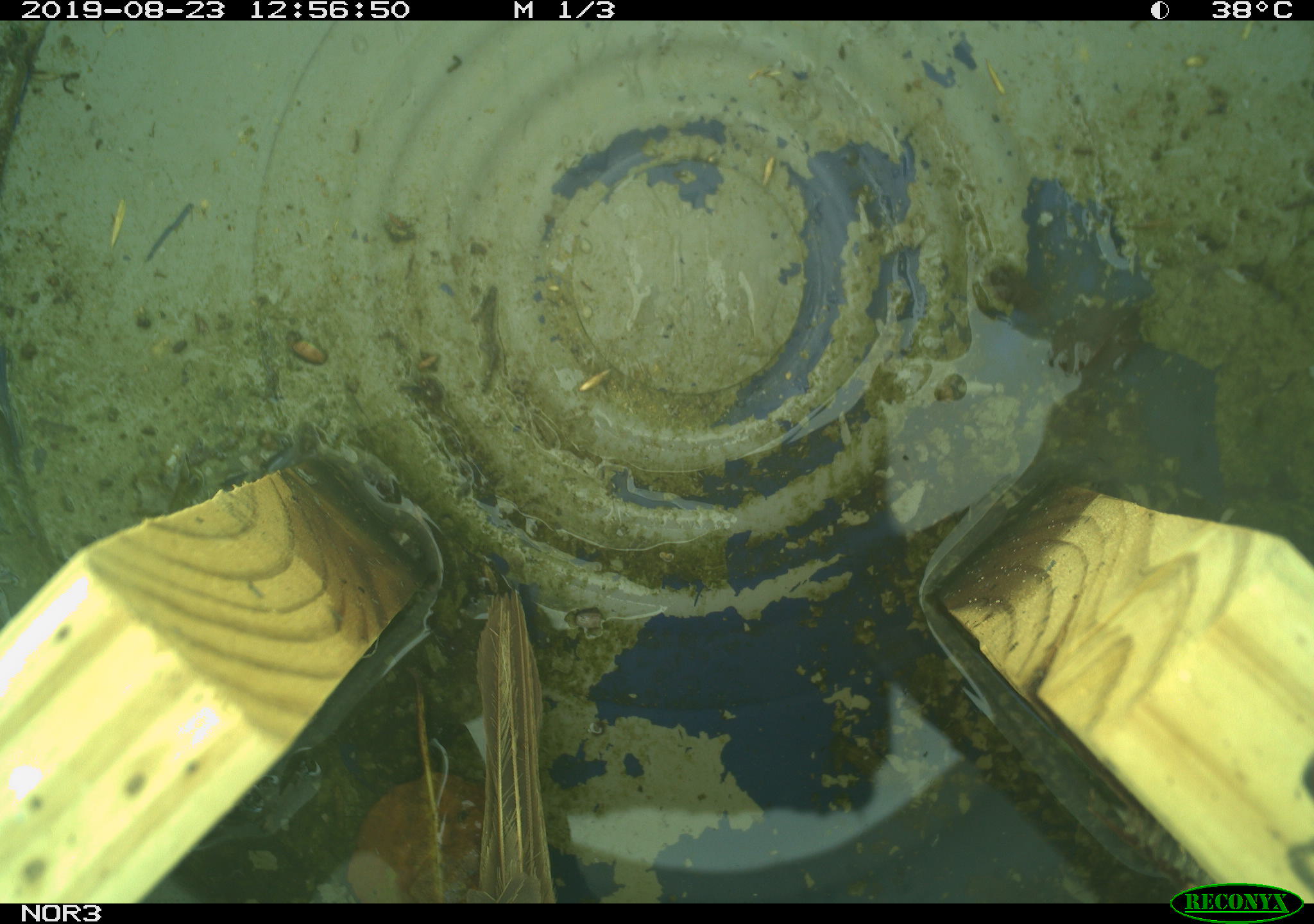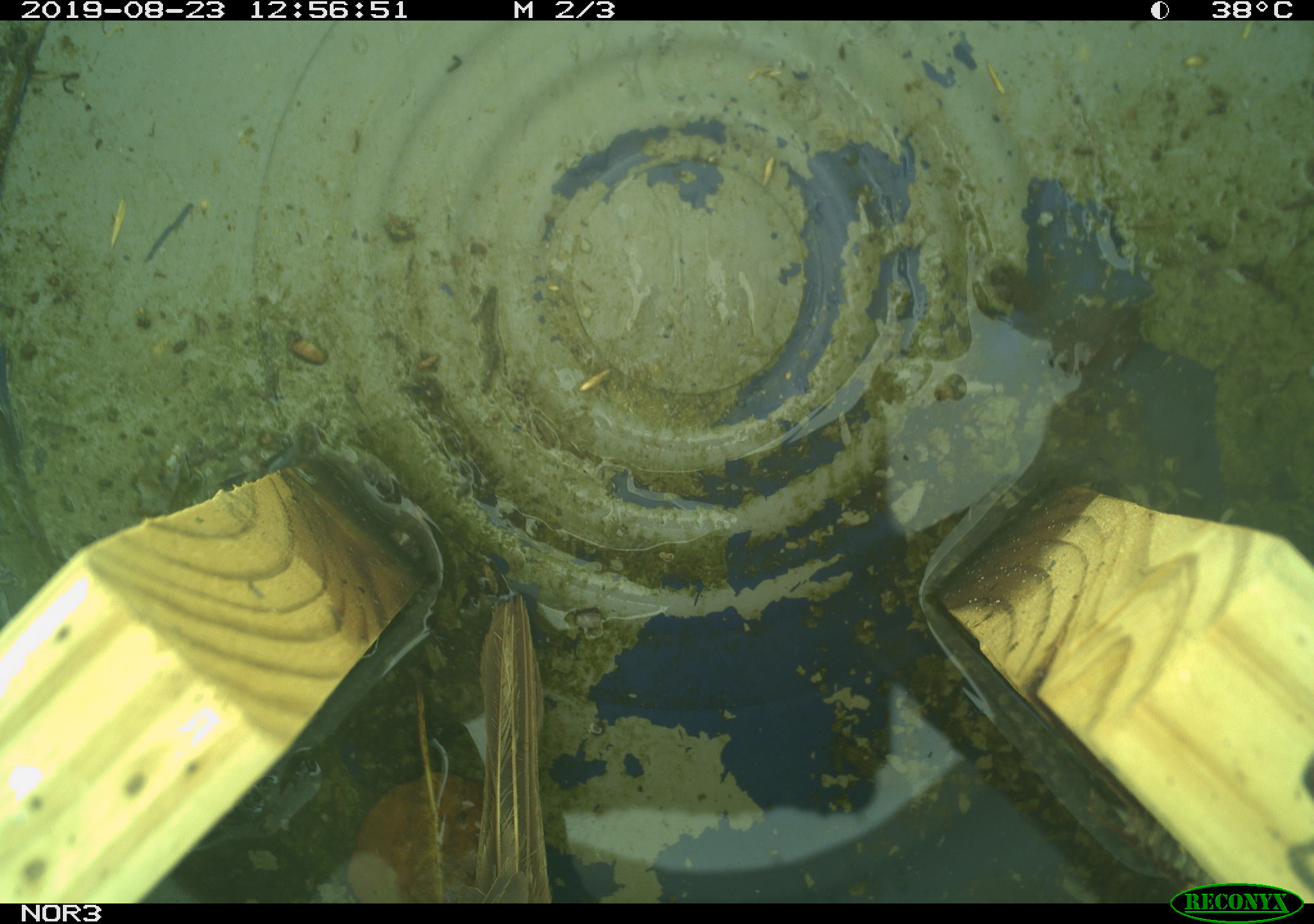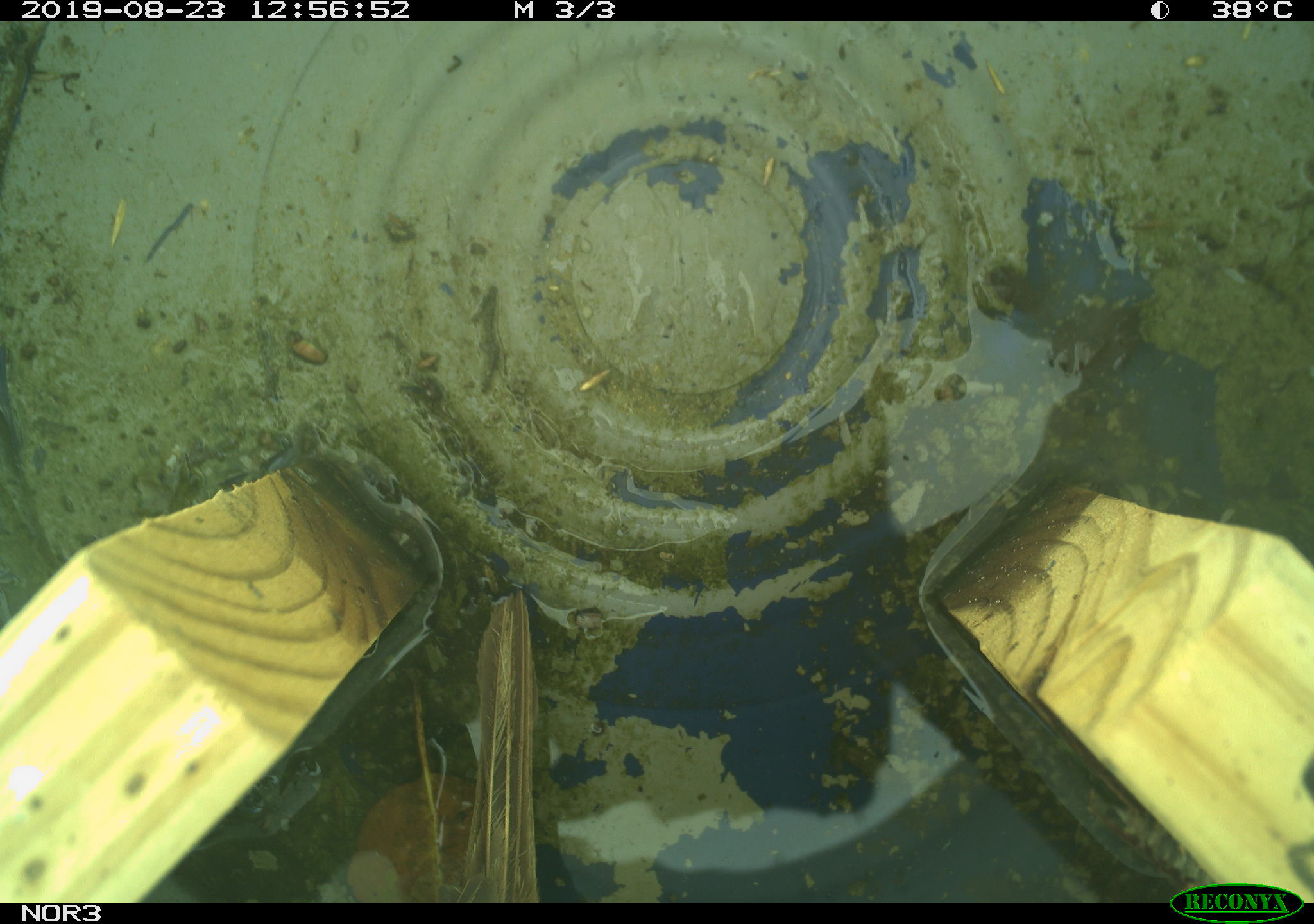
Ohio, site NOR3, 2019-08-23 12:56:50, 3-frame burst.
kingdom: Animalia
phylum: Chordata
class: Aves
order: Passeriformes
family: Passerellidae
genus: Melospiza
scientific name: Melospiza melodia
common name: song sparrow